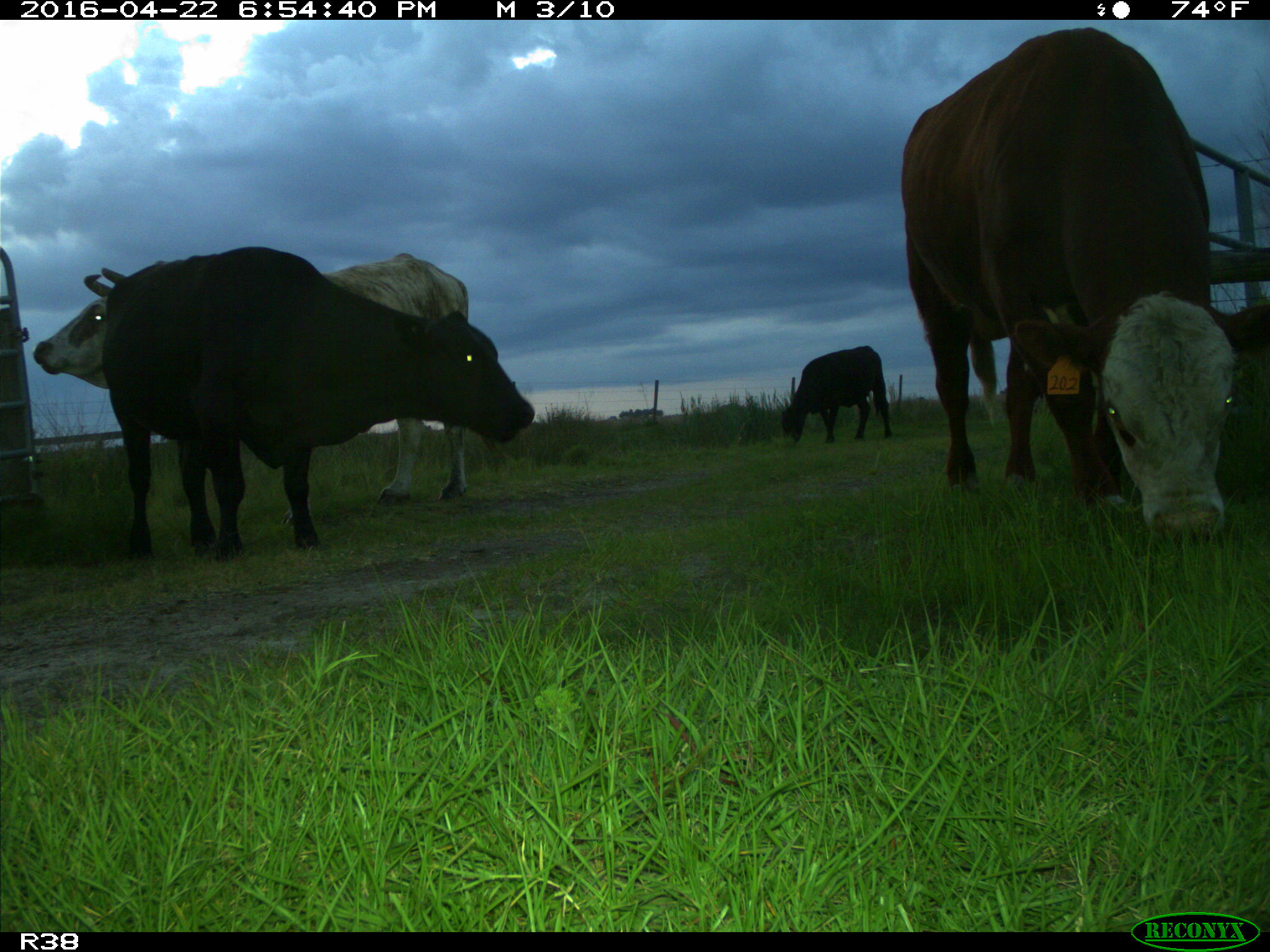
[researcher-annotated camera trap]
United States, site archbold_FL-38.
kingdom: Animalia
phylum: Chordata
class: Mammalia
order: Artiodactyla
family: Bovidae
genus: Bos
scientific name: Bos taurus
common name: domestic cow